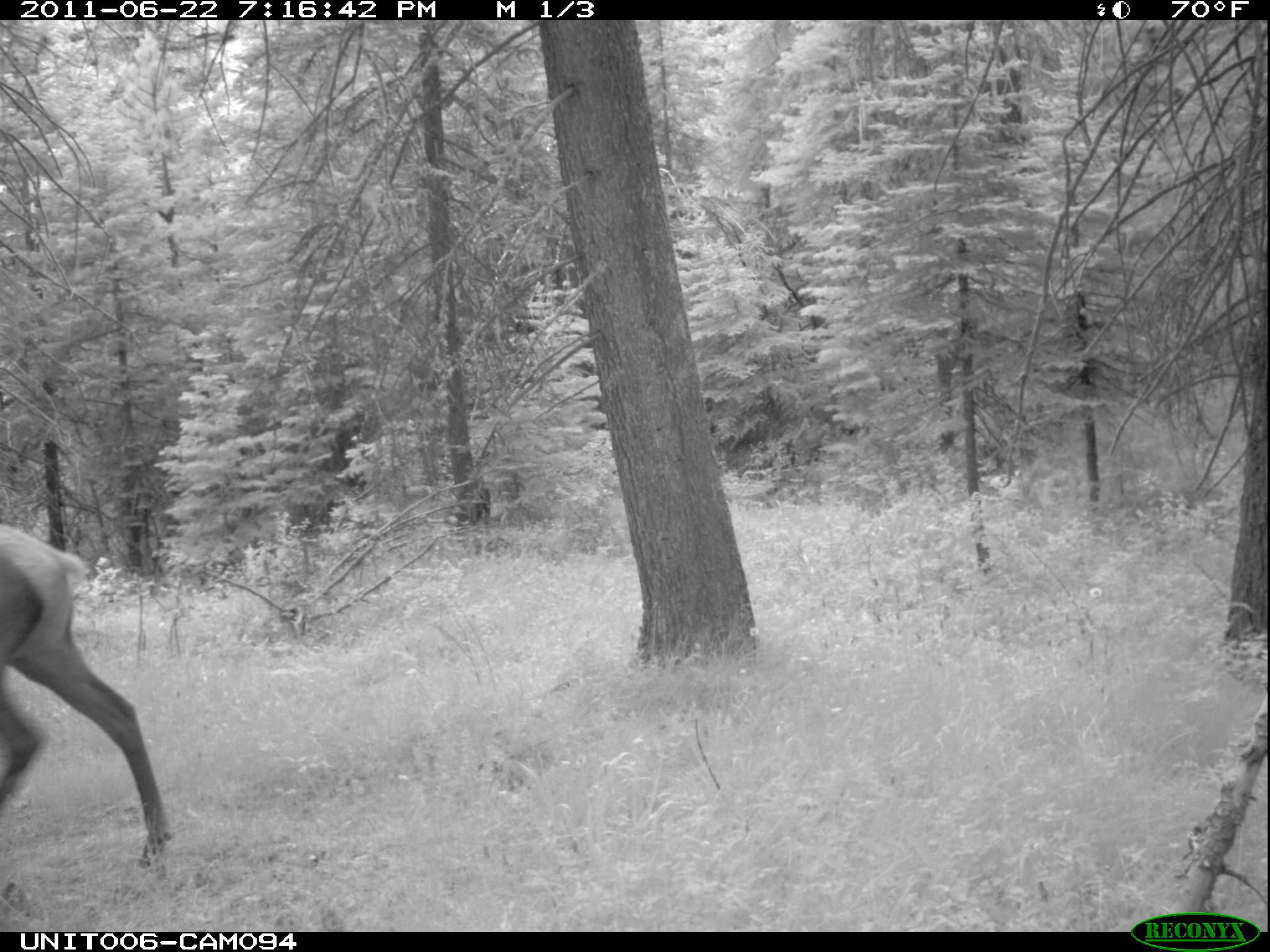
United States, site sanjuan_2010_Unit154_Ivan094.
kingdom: Animalia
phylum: Chordata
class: Mammalia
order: Artiodactyla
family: Cervidae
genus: Cervus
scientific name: Cervus elaphus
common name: red deer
Cervus elaphus (red deer).